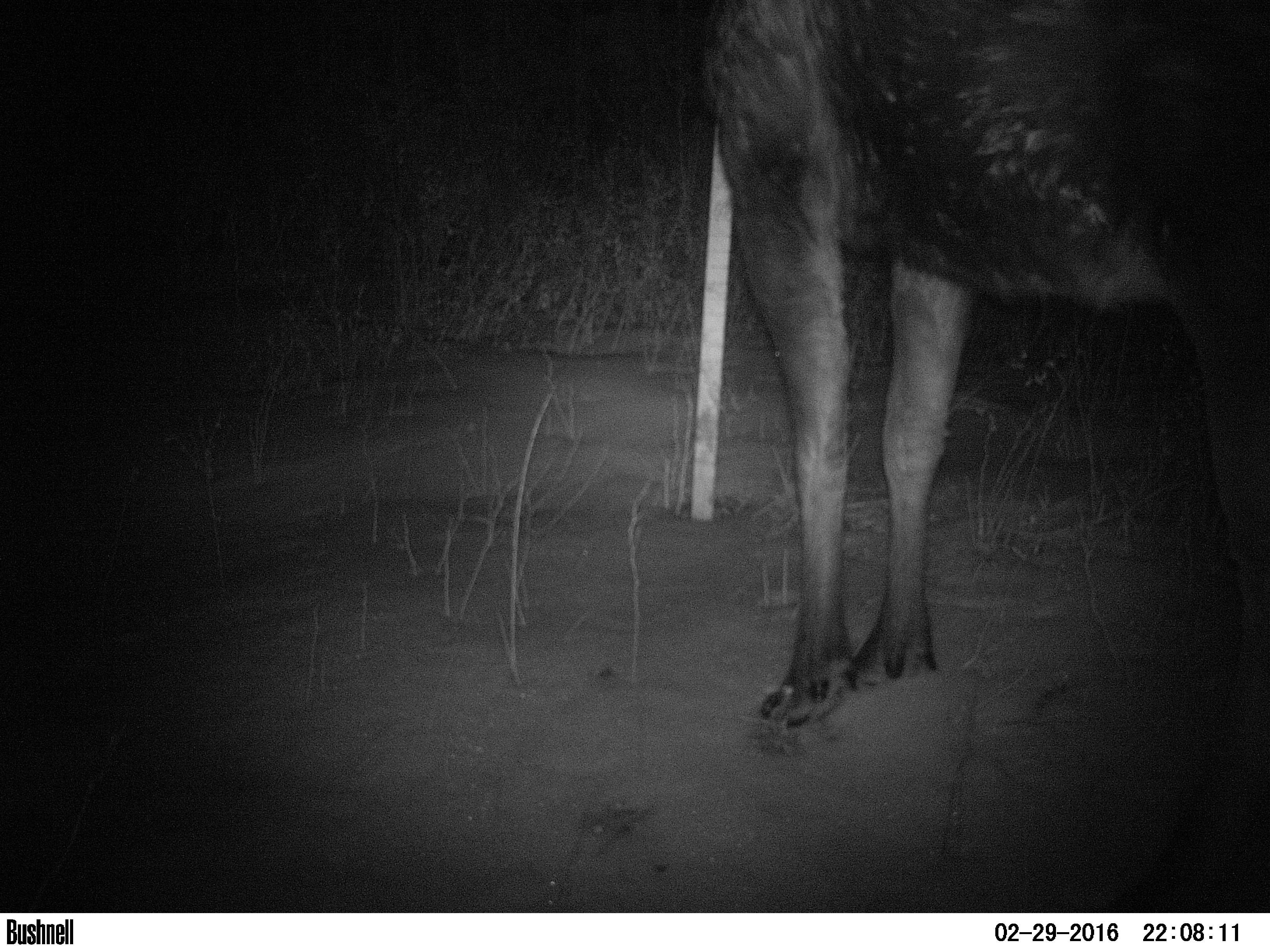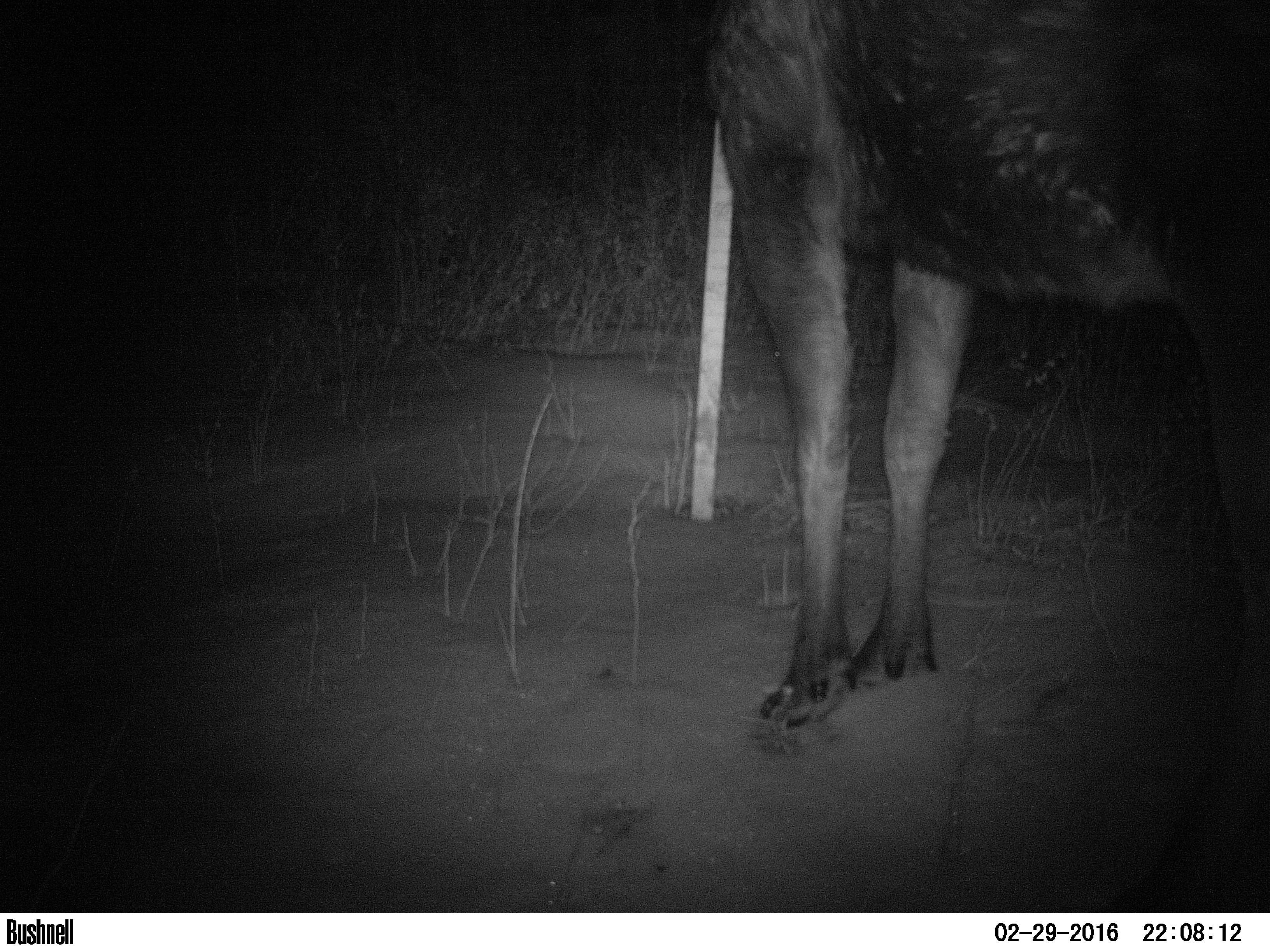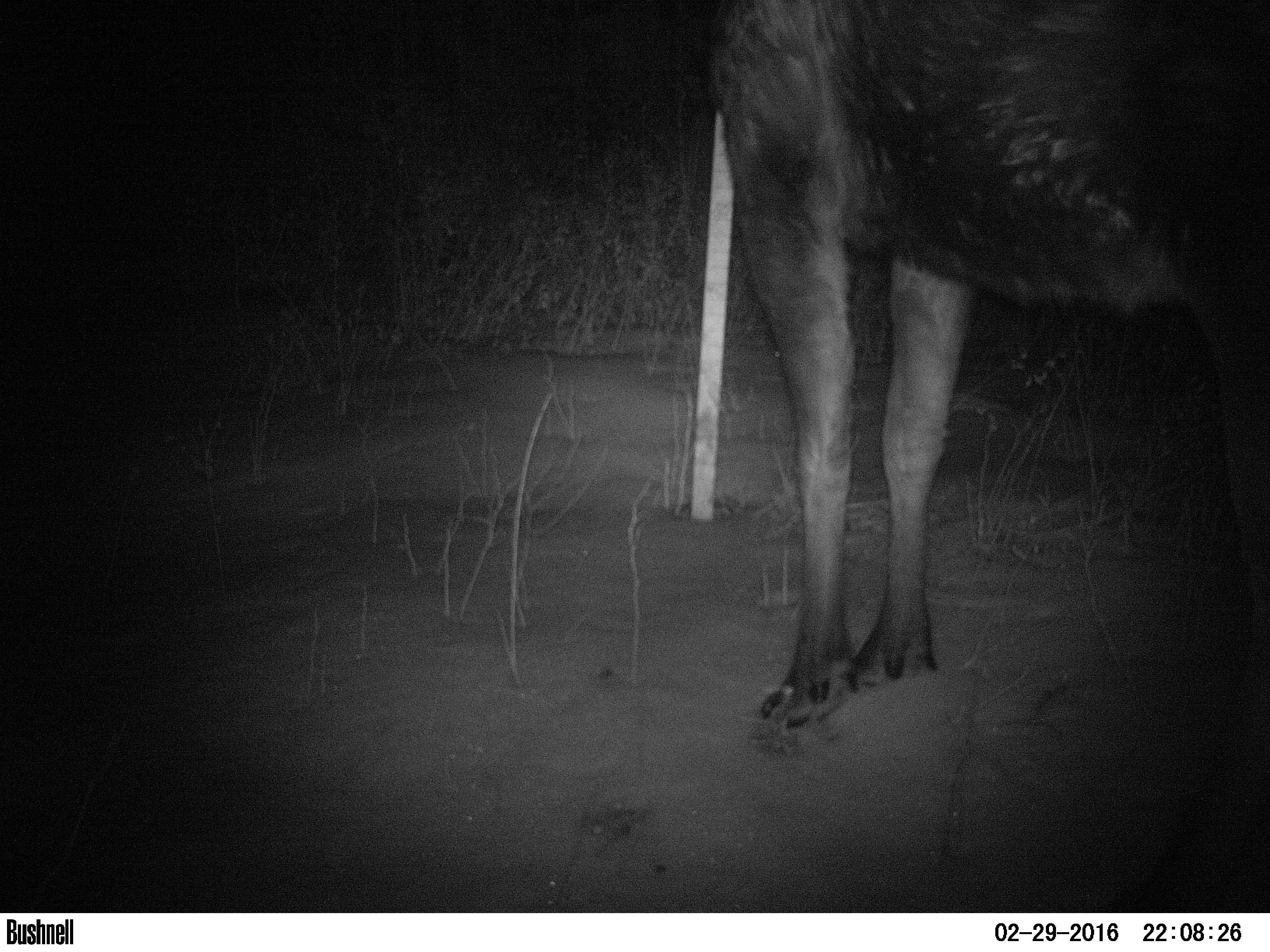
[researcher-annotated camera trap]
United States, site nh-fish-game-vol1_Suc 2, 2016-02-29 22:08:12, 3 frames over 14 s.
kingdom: Animalia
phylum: Chordata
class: Mammalia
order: Artiodactyla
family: Cervidae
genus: Alces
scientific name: Alces alces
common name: moose